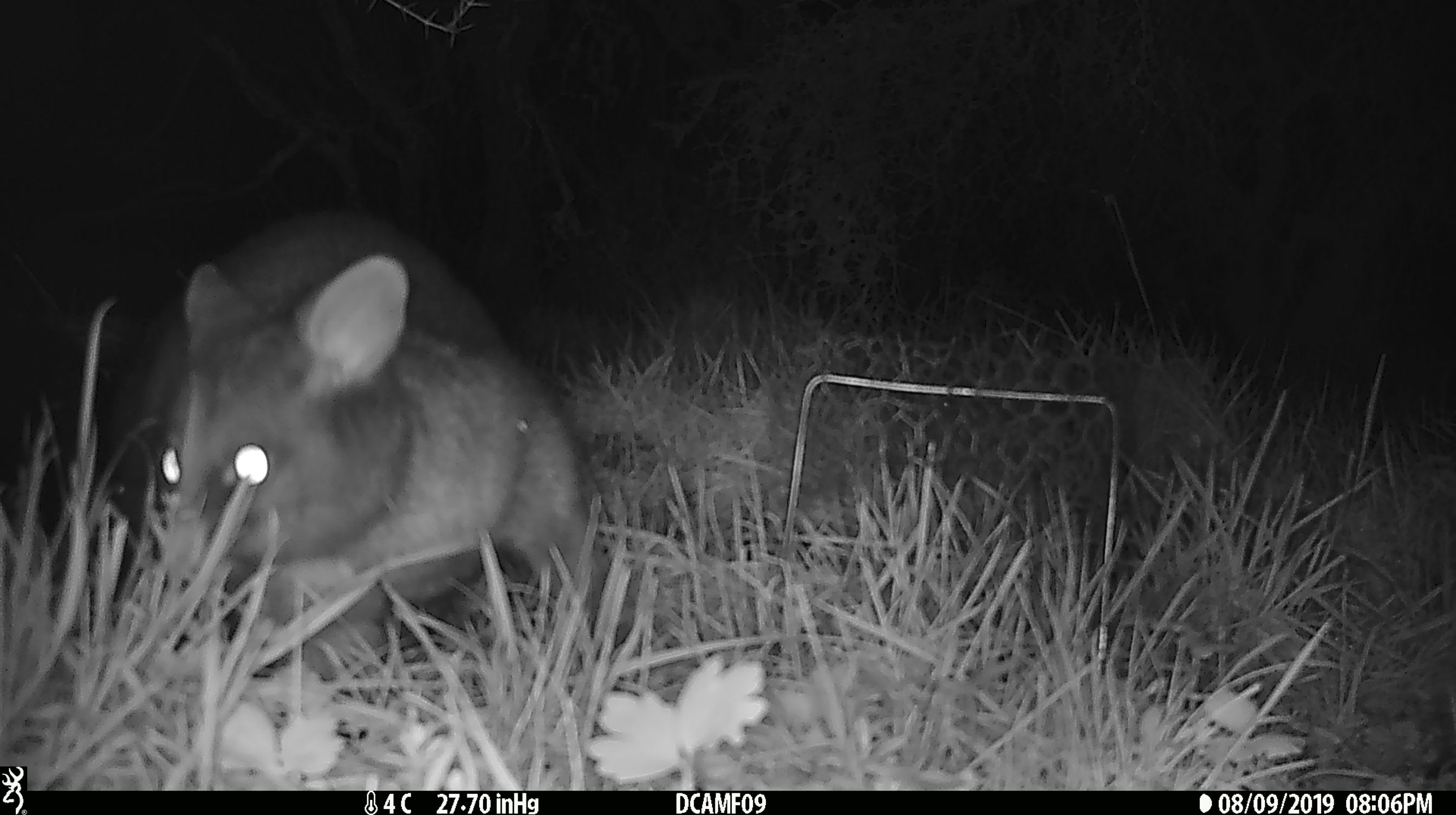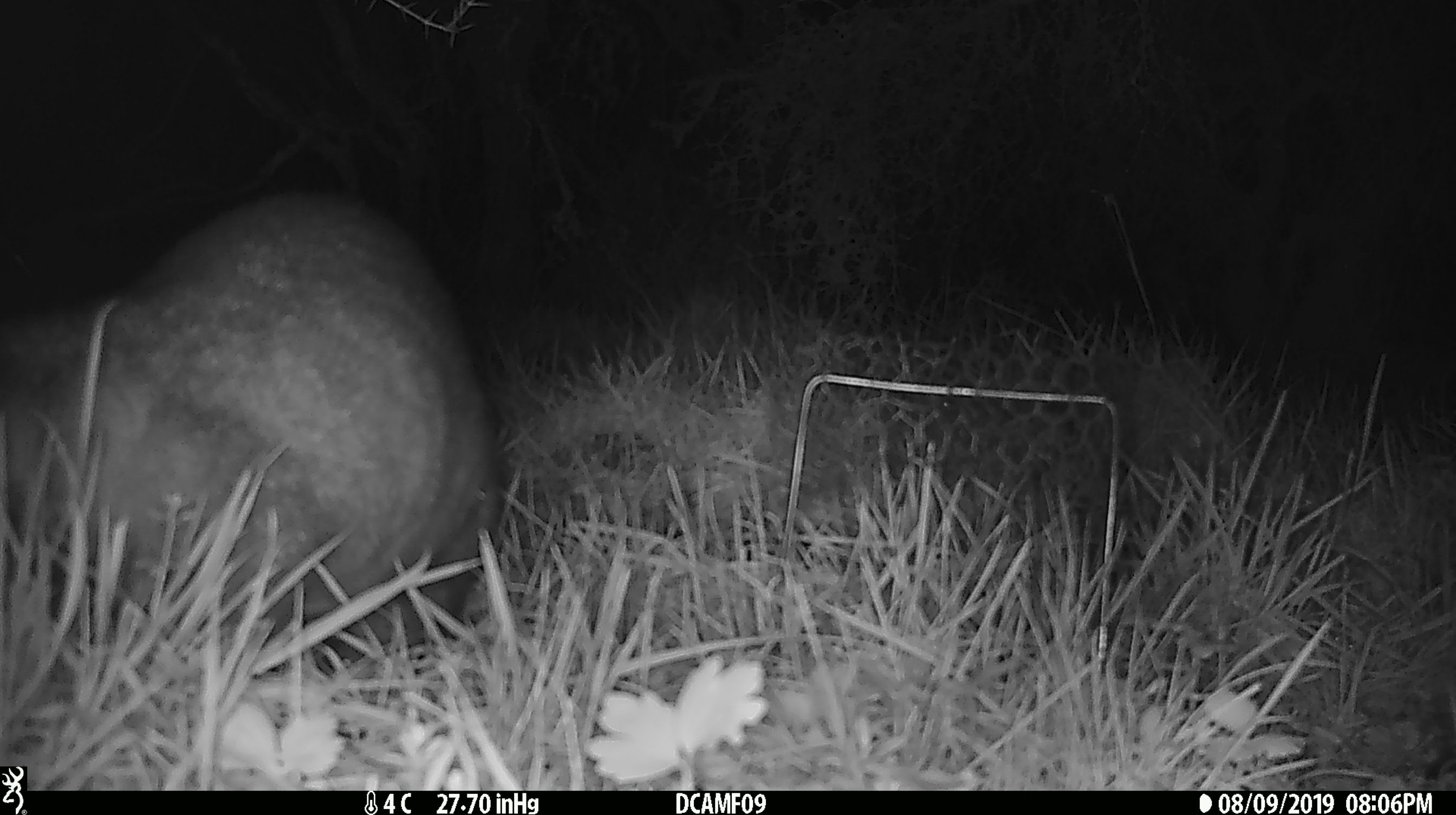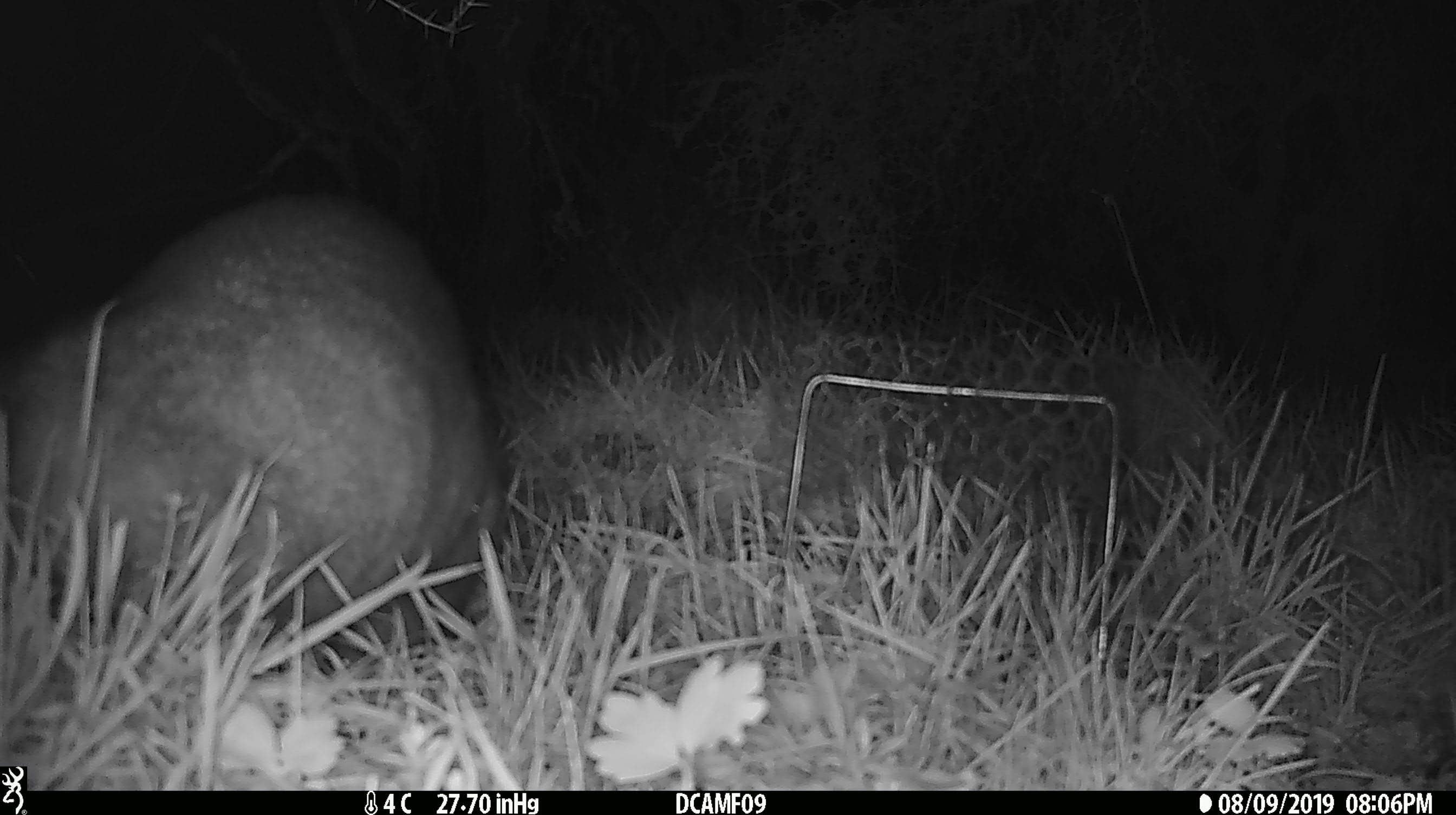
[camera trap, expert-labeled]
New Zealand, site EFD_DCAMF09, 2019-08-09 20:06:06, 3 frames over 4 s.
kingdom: Animalia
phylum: Chordata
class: Mammalia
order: Diprotodontia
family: Phalangeridae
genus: Trichosurus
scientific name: Trichosurus vulpecula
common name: common brushtail possum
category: possum